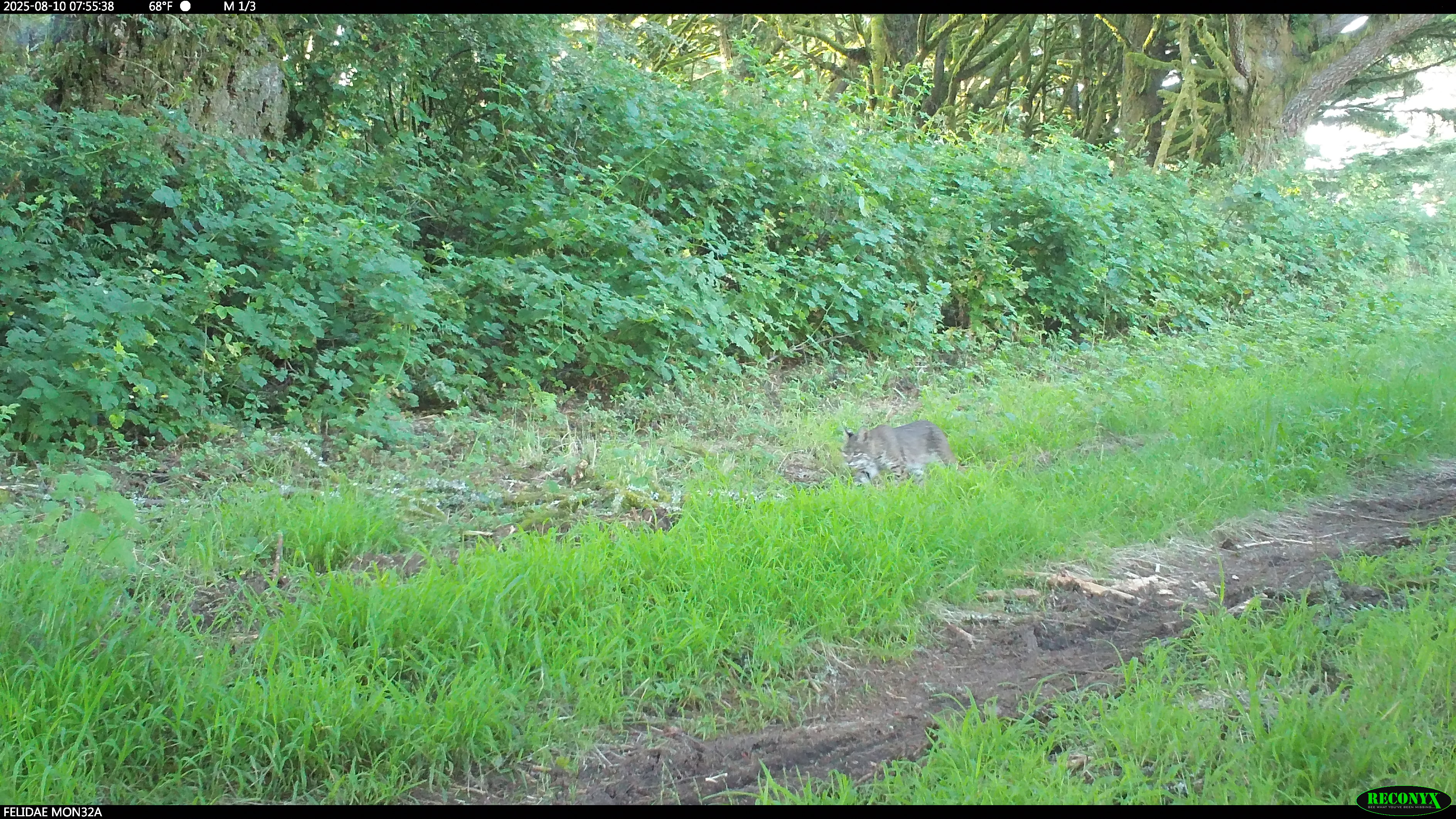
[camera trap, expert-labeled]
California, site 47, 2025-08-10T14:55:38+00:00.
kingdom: Animalia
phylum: Chordata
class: Mammalia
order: Carnivora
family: Felidae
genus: Lynx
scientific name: Lynx rufus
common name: bobcat